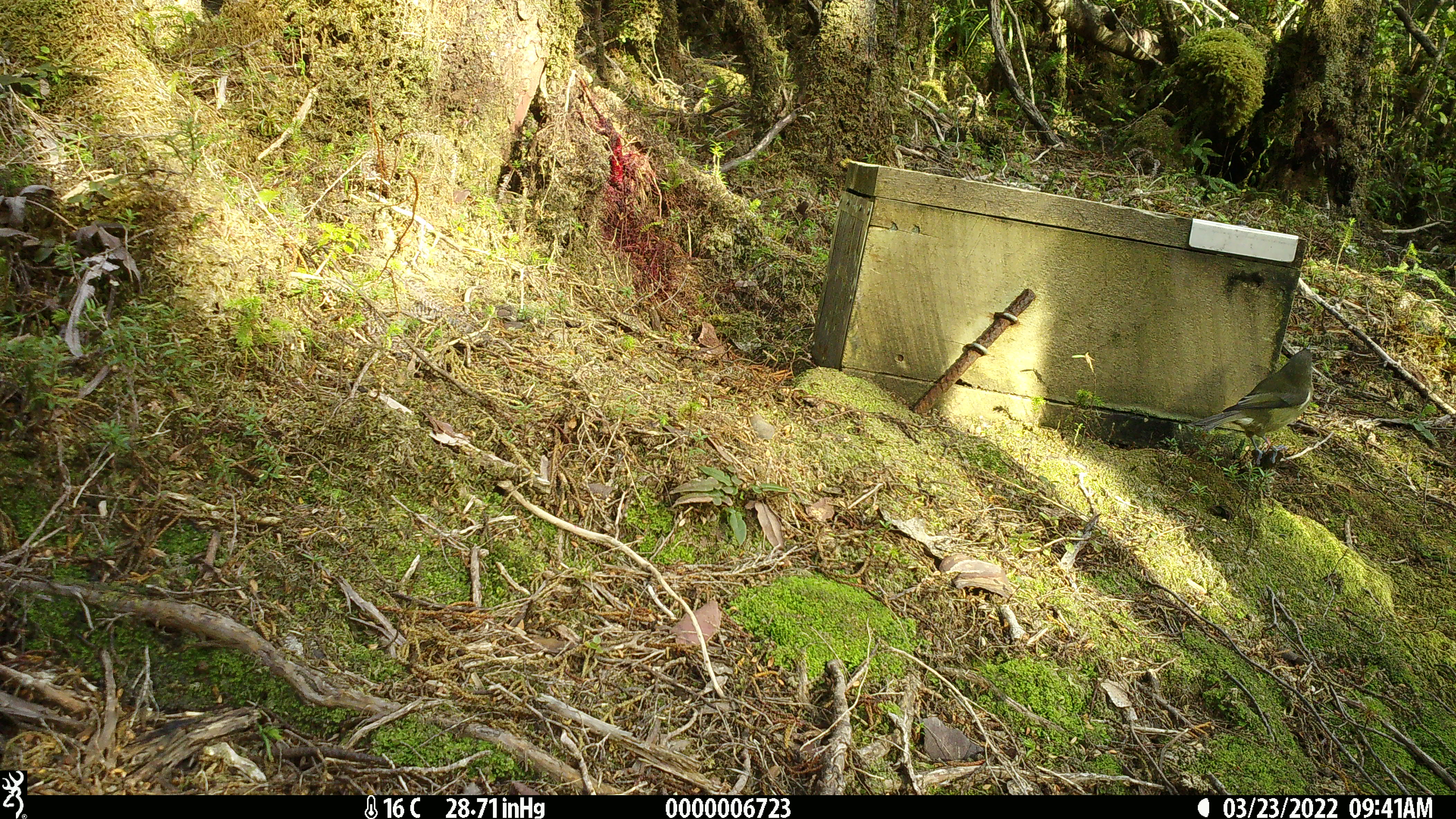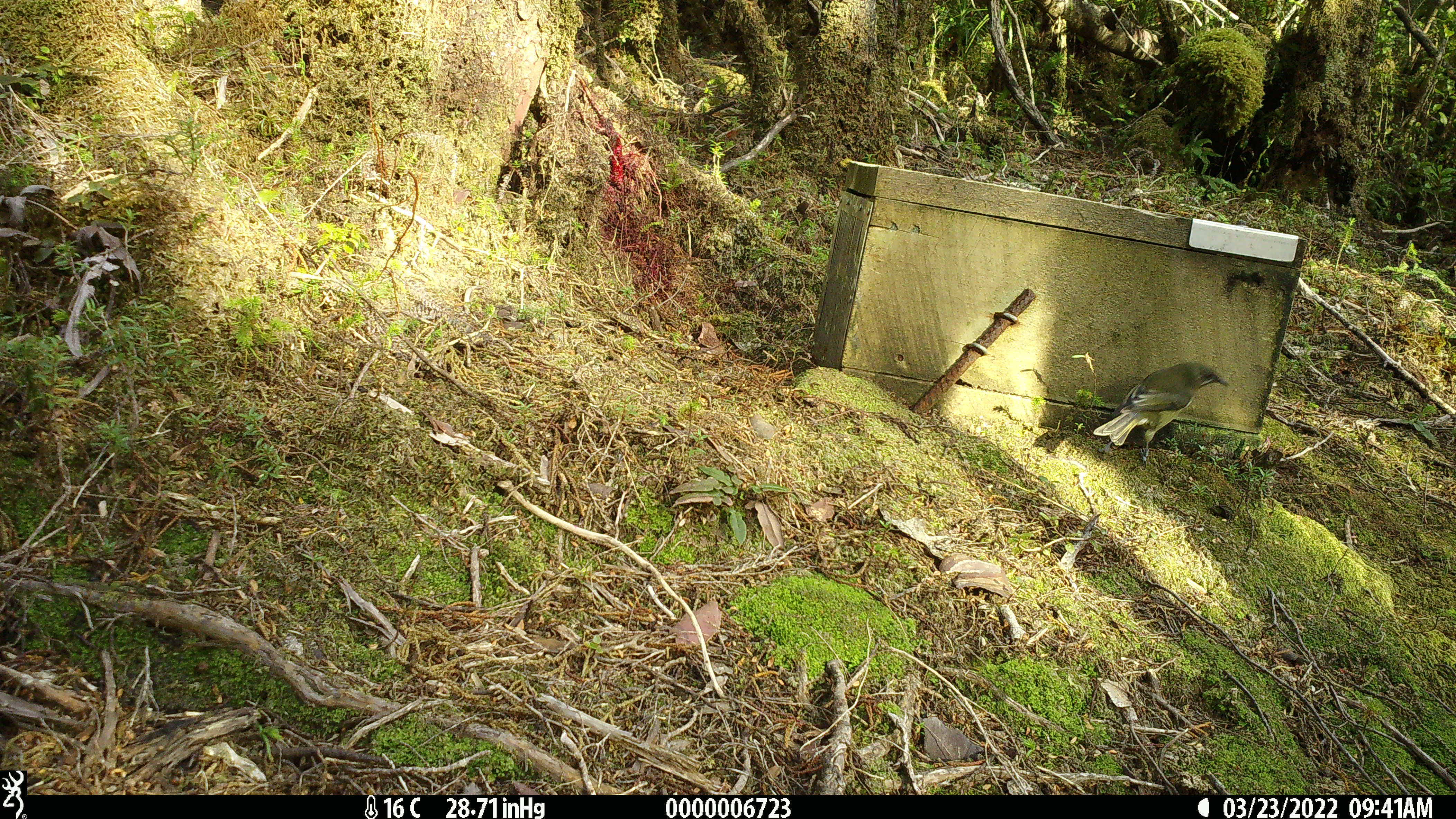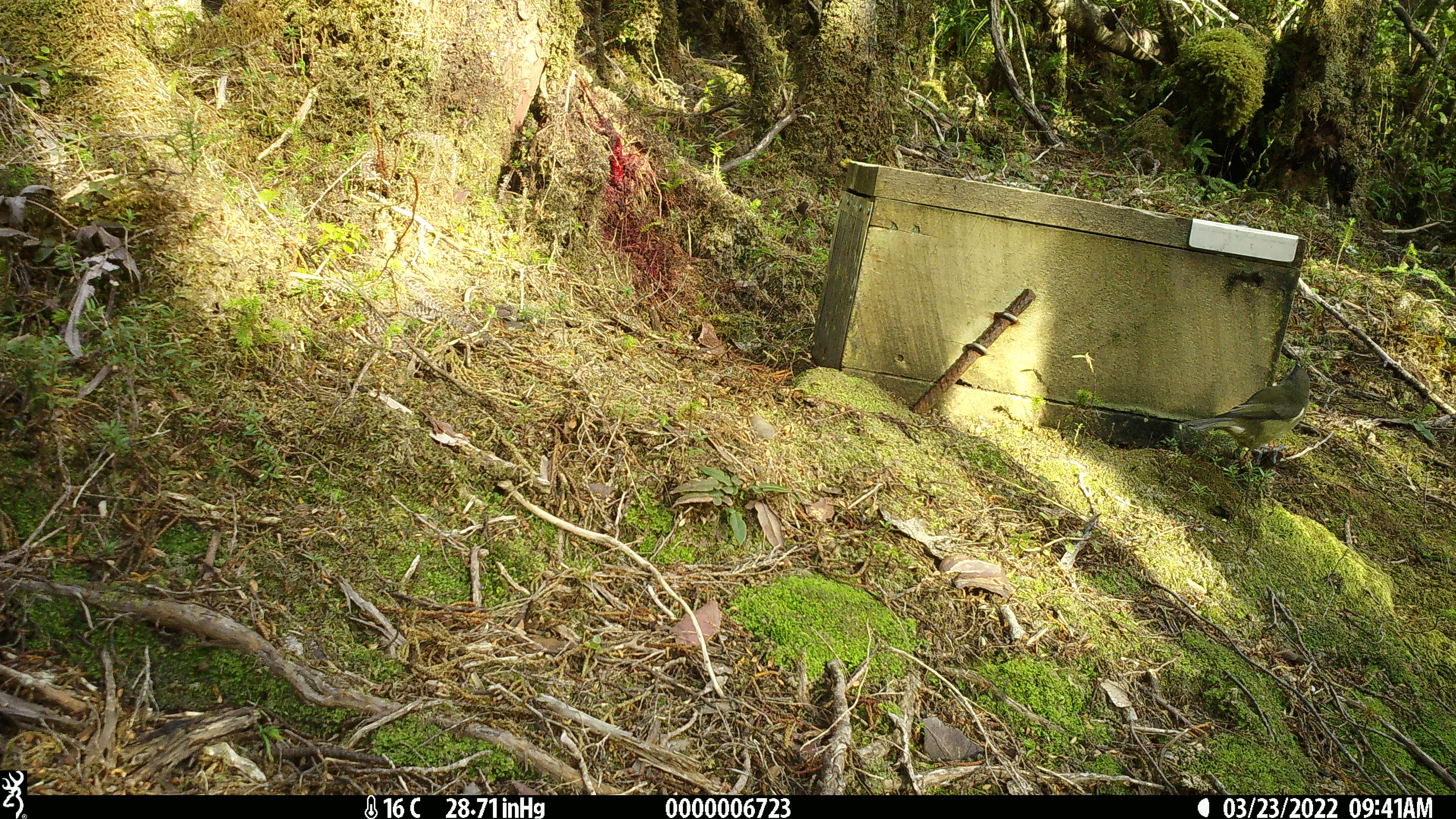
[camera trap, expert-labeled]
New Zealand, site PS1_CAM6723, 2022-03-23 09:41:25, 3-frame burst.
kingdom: Animalia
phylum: Chordata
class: Aves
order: Passeriformes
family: Meliphagidae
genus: Anthornis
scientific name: Anthornis melanura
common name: new zealand bellbird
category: bellbird